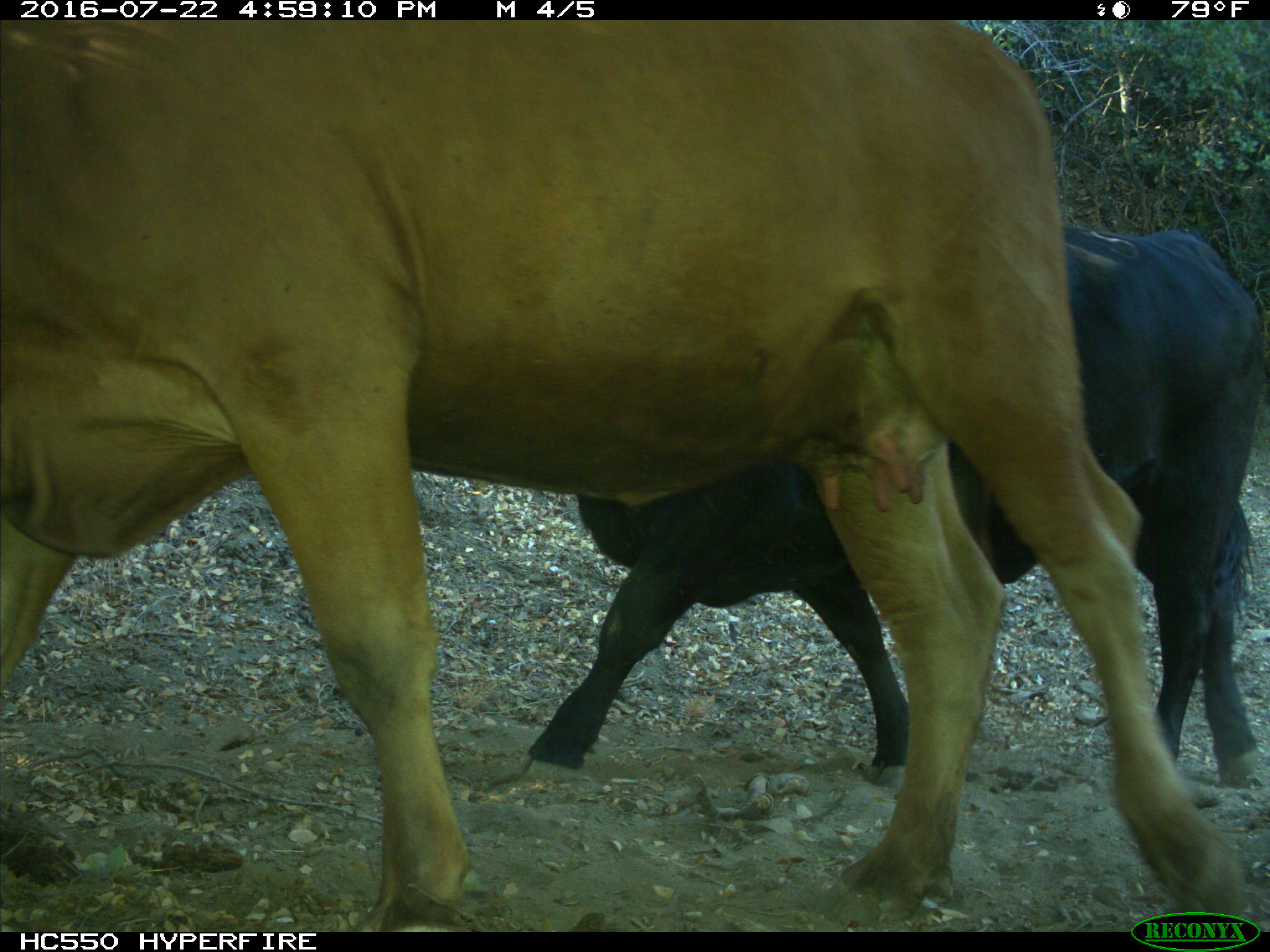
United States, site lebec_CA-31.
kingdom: Animalia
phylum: Chordata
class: Mammalia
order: Artiodactyla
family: Bovidae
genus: Bos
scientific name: Bos taurus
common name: domestic cow